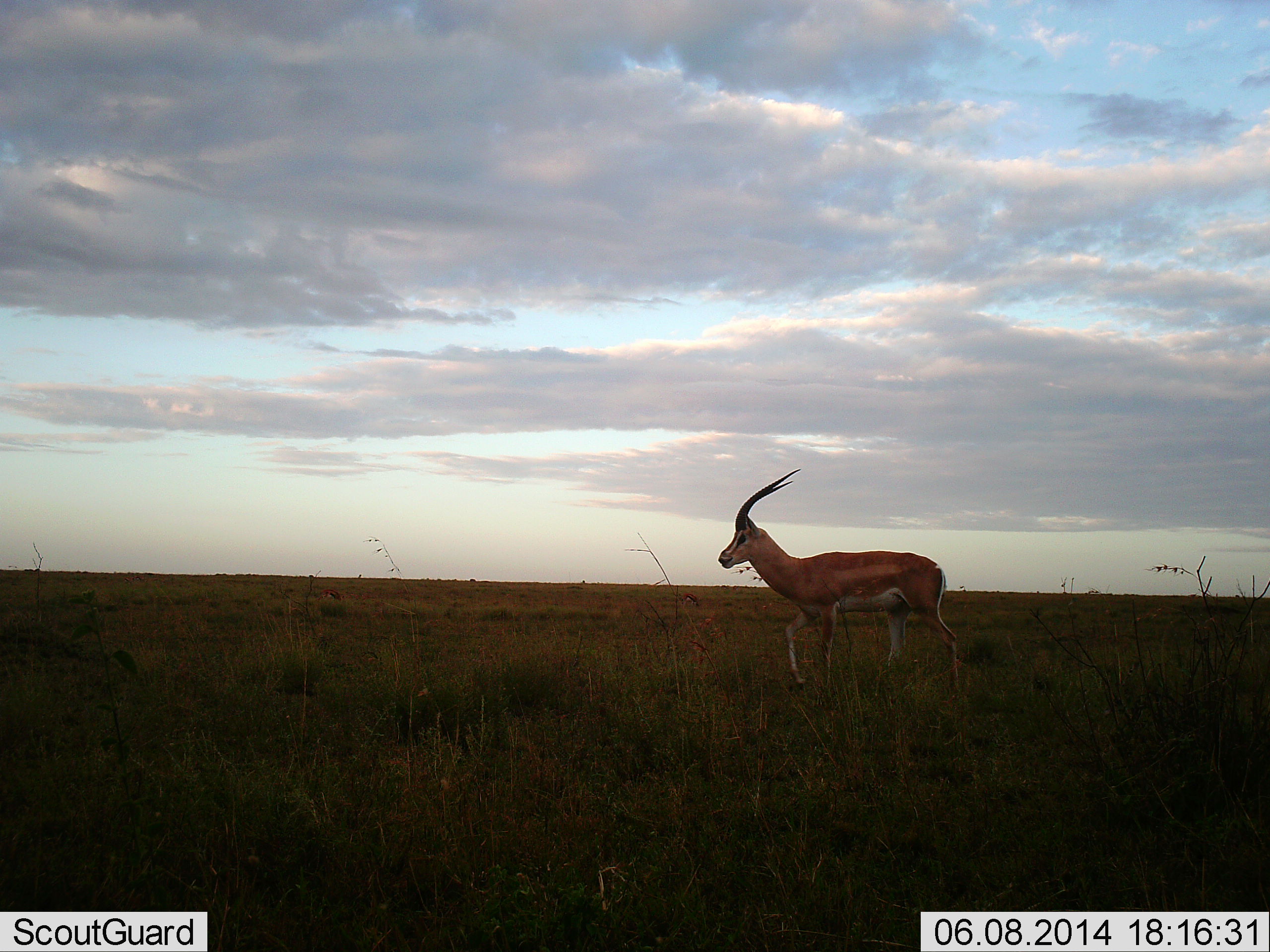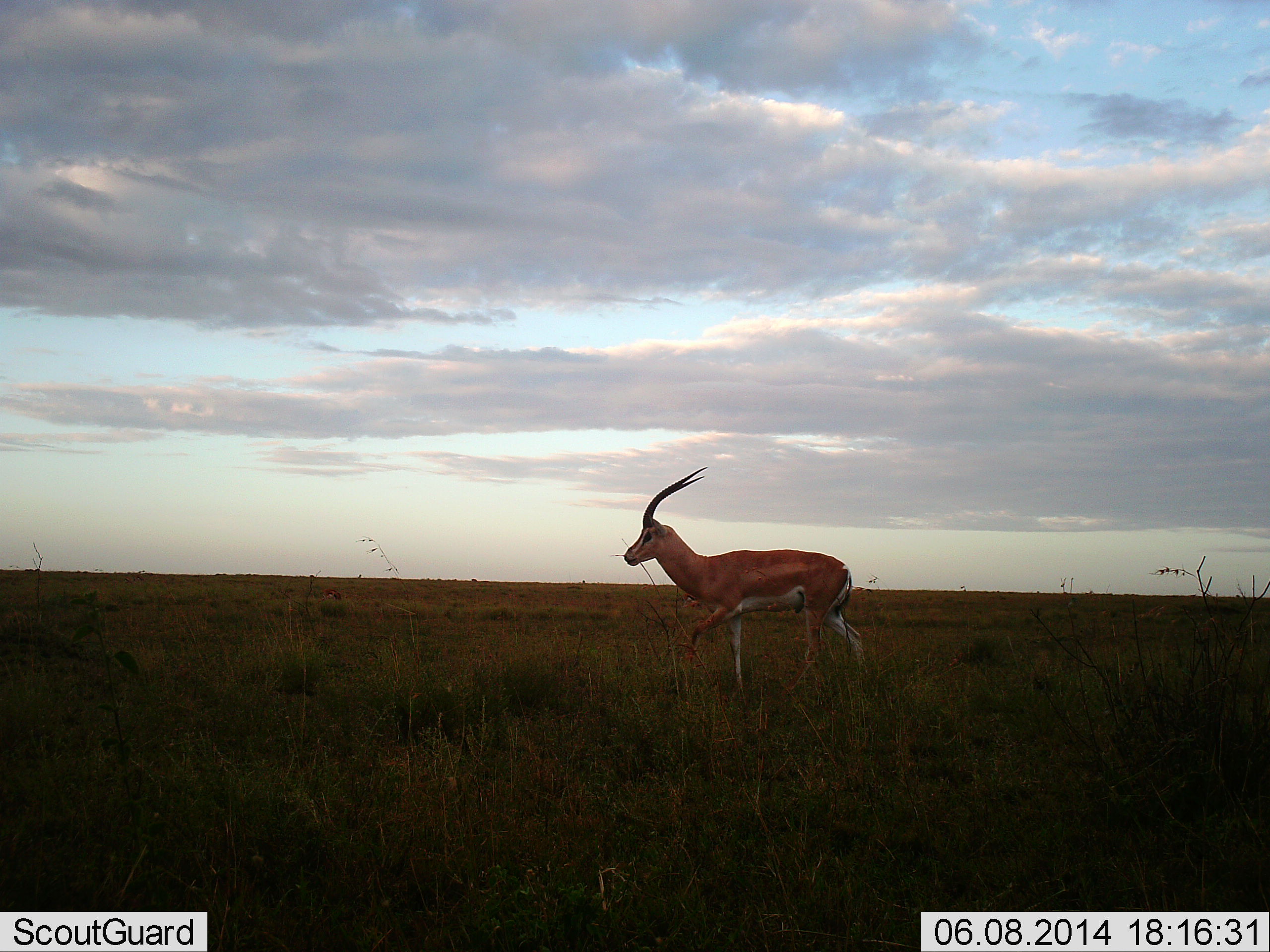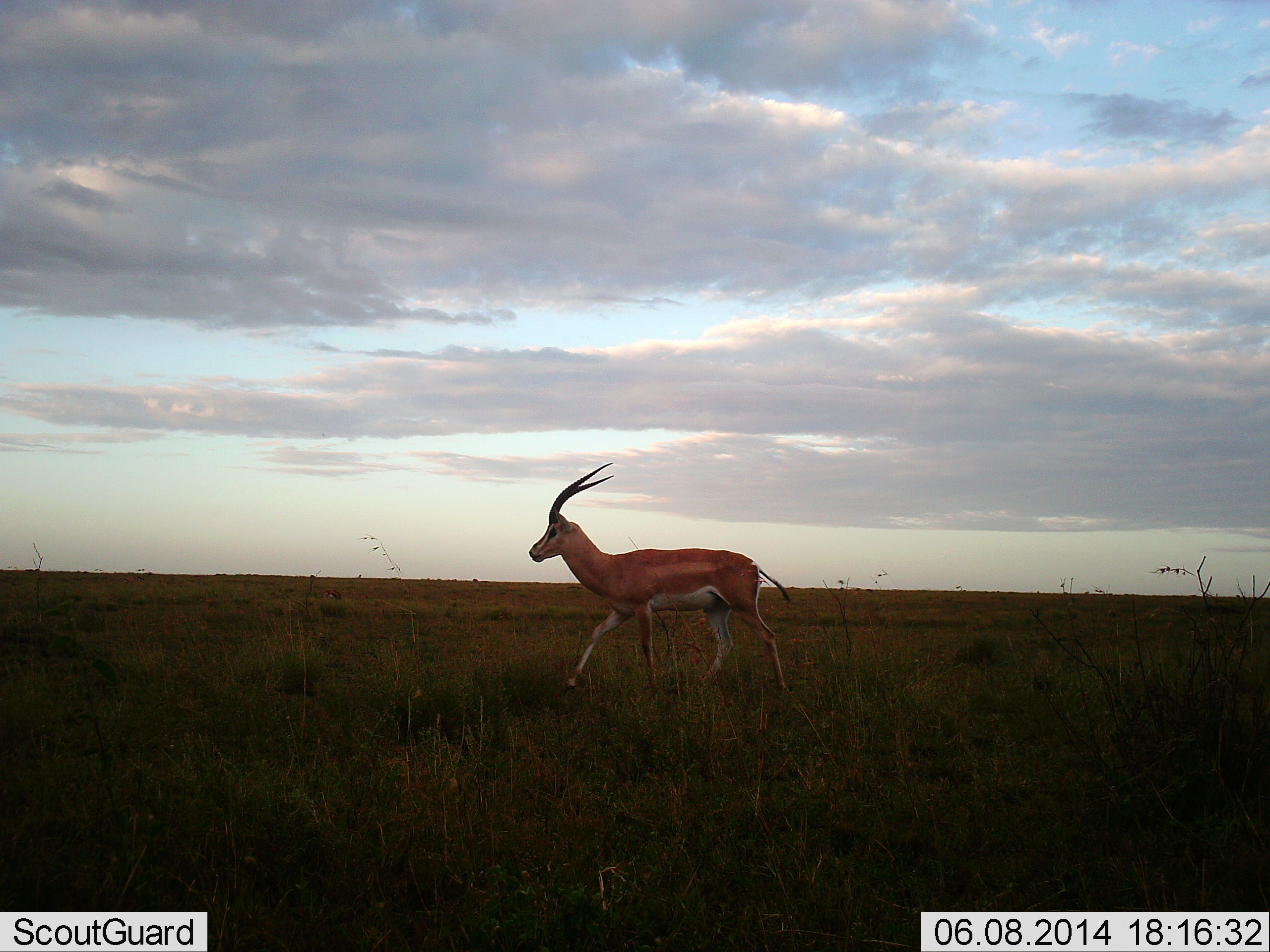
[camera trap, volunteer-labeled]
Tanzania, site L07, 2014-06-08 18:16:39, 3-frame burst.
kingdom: Animalia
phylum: Chordata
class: Mammalia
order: Artiodactyla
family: Bovidae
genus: Nanger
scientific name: Nanger granti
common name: grant's gazelle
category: gazellegrants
Gazellegrants (grant's gazelle) (Nanger granti), count 1. Behavior (volunteer vote fractions): standing 14%, resting 0%, moving 91%, interacting 0%. Young present (vote fraction): 0%. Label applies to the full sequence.